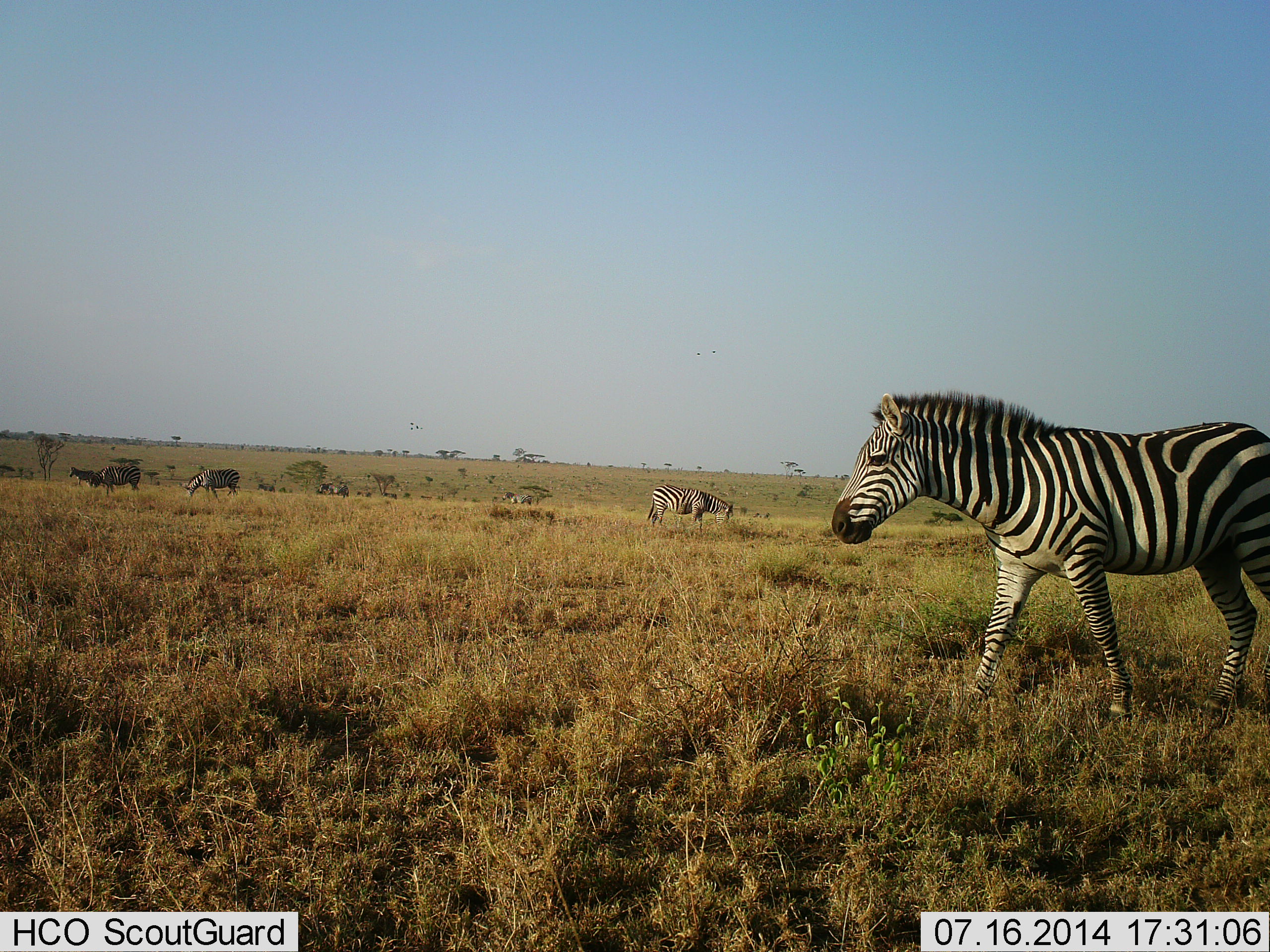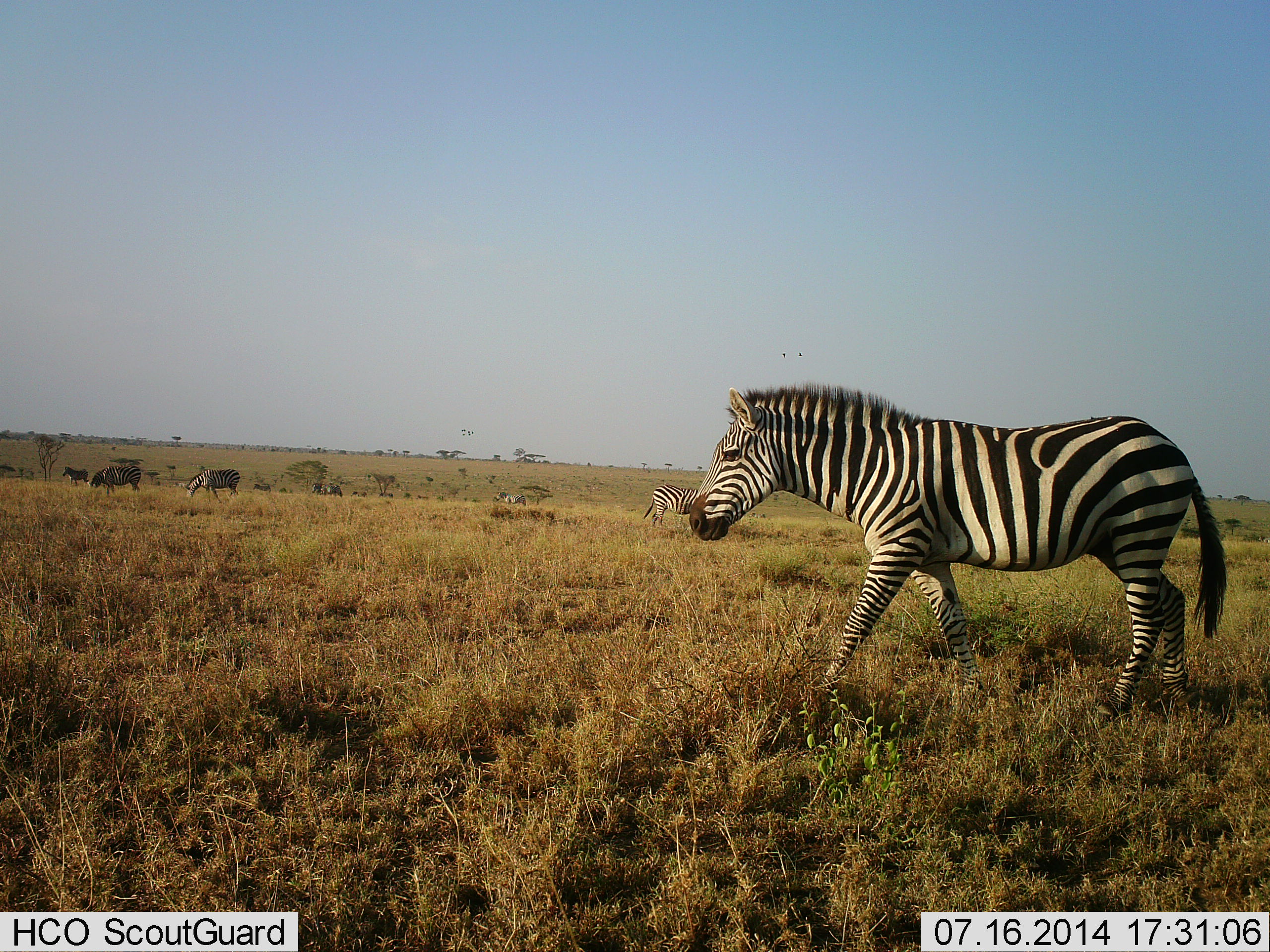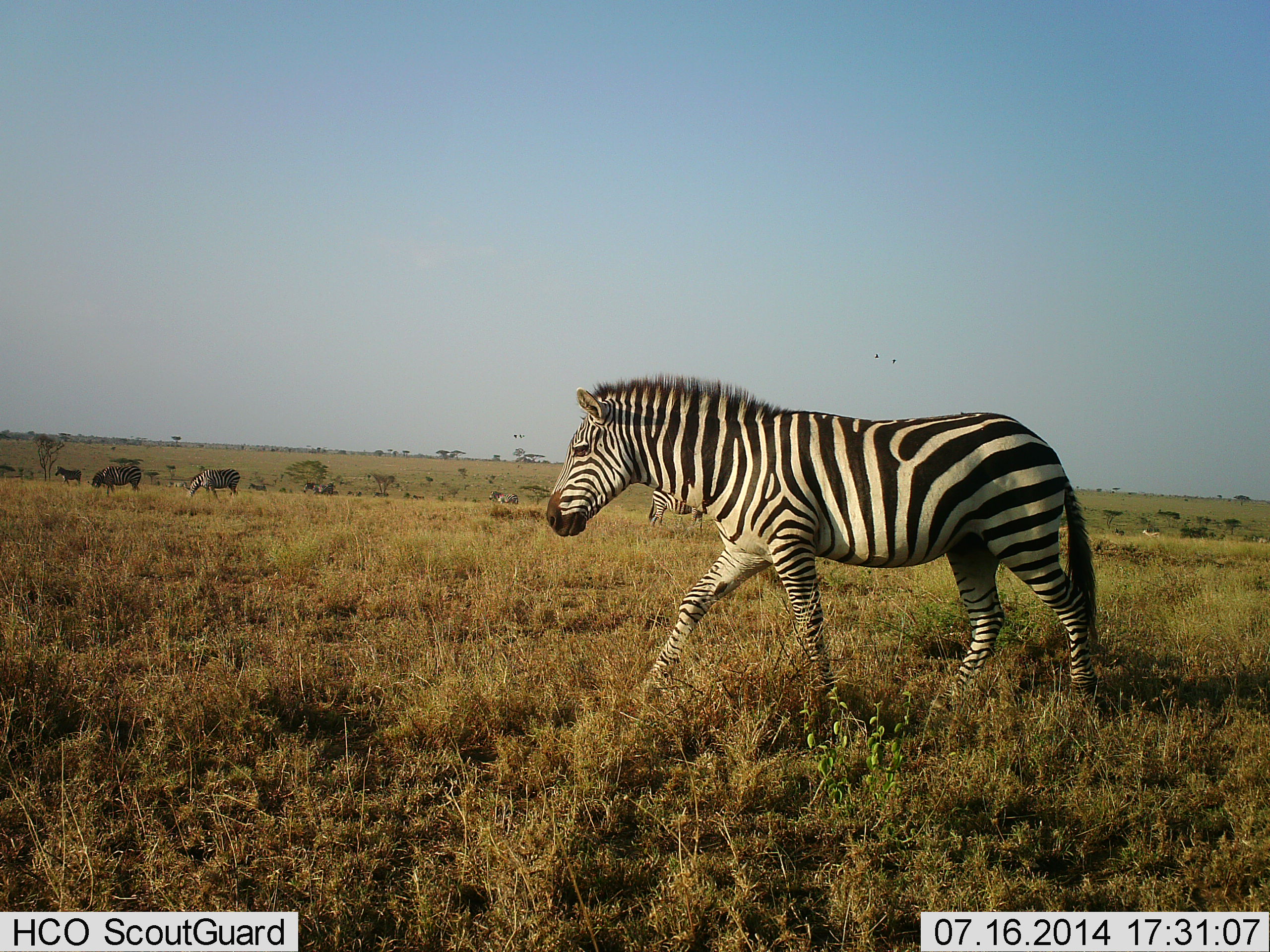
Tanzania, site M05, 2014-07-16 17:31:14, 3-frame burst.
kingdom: Animalia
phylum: Chordata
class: Mammalia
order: Perissodactyla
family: Equidae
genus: Equus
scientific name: Equus quagga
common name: plains zebra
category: zebra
Zebra (plains zebra) (Equus quagga), count 11-50. Behavior (volunteer vote fractions): standing 23%, resting 0%, moving 92%, interacting 0%. Young present (vote fraction): 0%. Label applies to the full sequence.